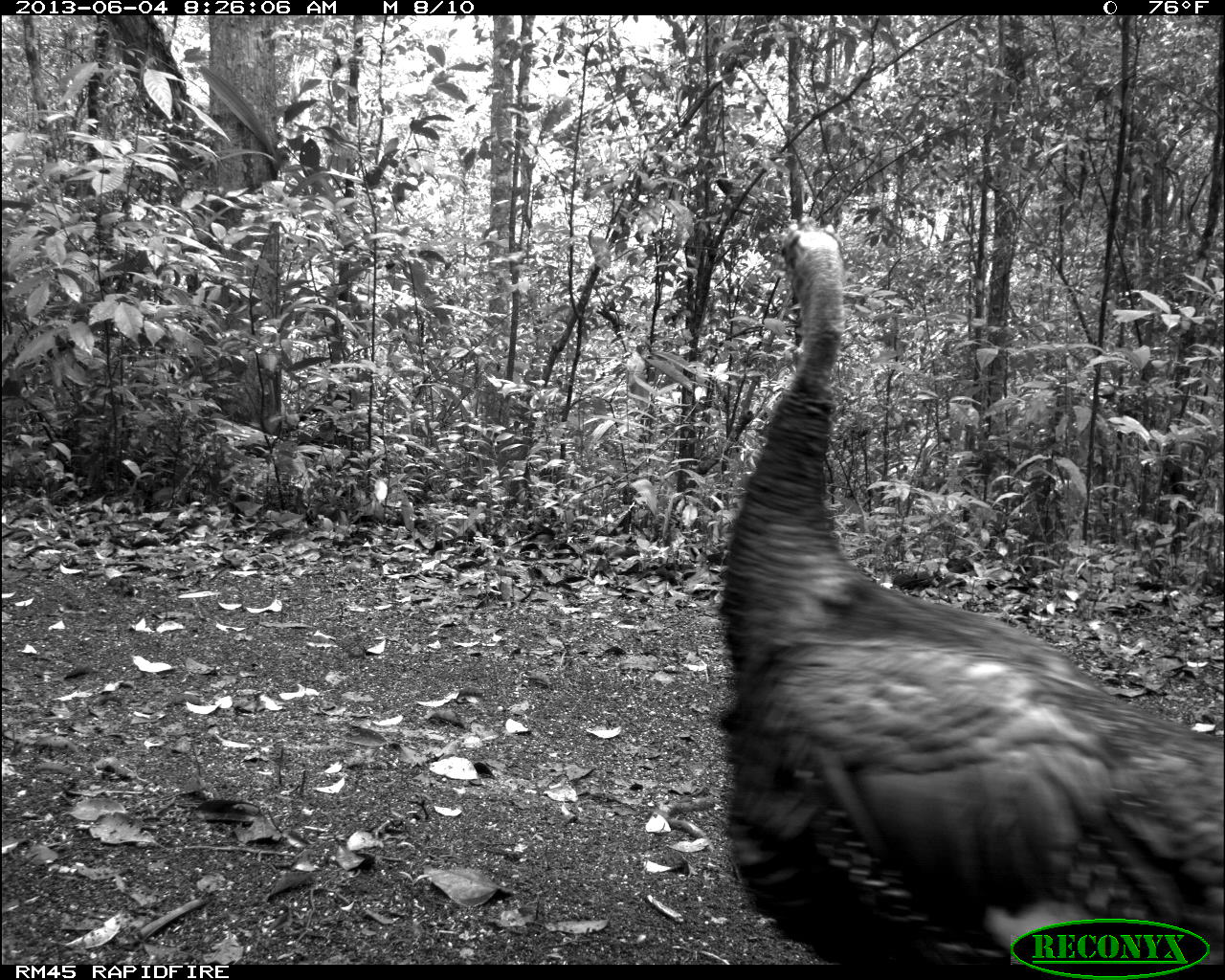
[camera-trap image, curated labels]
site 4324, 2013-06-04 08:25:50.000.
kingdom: Animalia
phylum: Chordata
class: Aves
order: Galliformes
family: Phasianidae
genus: Meleagris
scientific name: Meleagris ocellata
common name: ocellated turkey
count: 2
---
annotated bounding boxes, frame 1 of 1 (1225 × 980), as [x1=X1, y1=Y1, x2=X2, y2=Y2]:
meleagris ocellata: [x1=710, y1=222, x2=1222, y2=964]